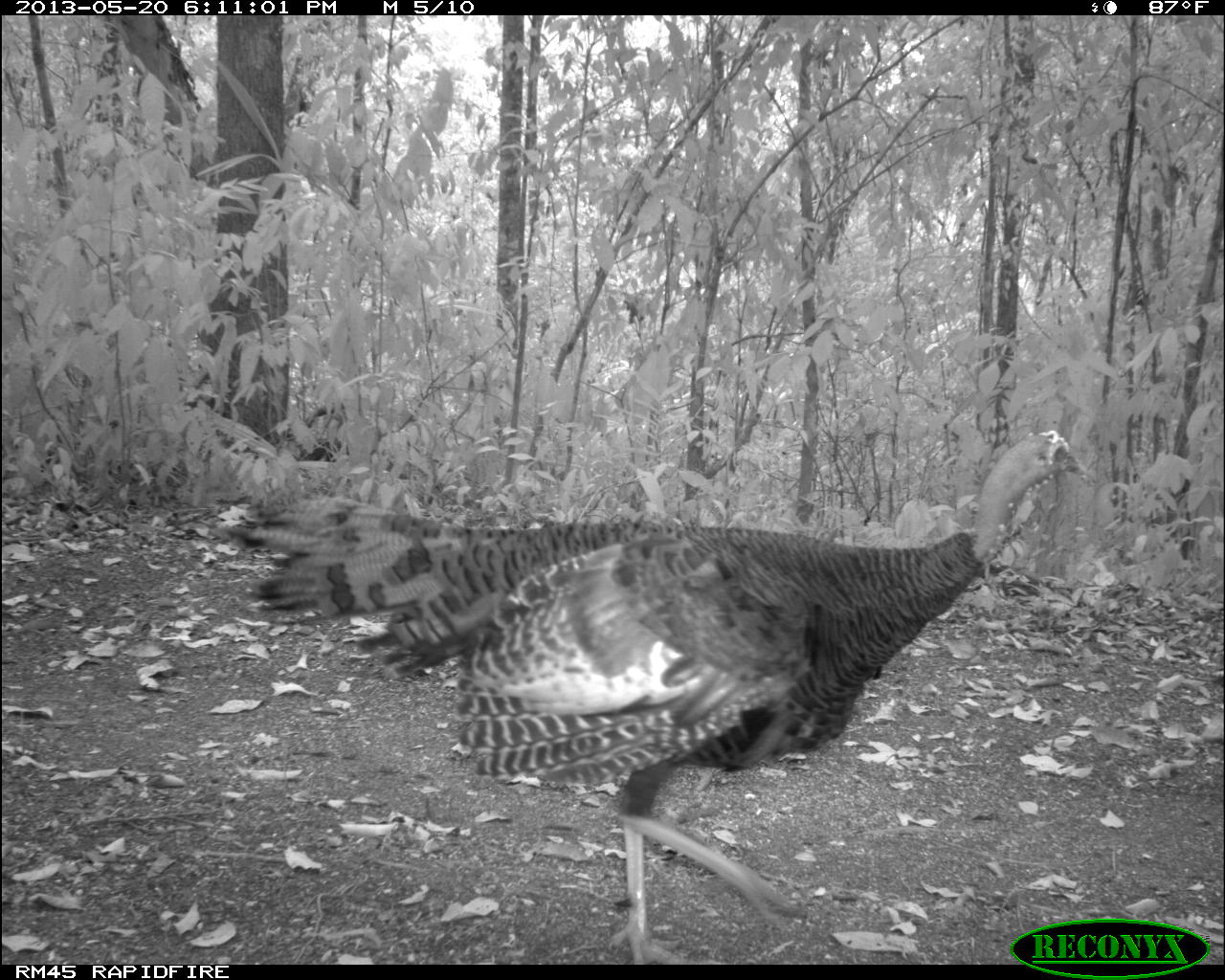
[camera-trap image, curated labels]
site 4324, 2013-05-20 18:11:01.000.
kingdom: Animalia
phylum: Chordata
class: Aves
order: Galliformes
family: Phasianidae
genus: Meleagris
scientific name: Meleagris ocellata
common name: ocellated turkey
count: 1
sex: female